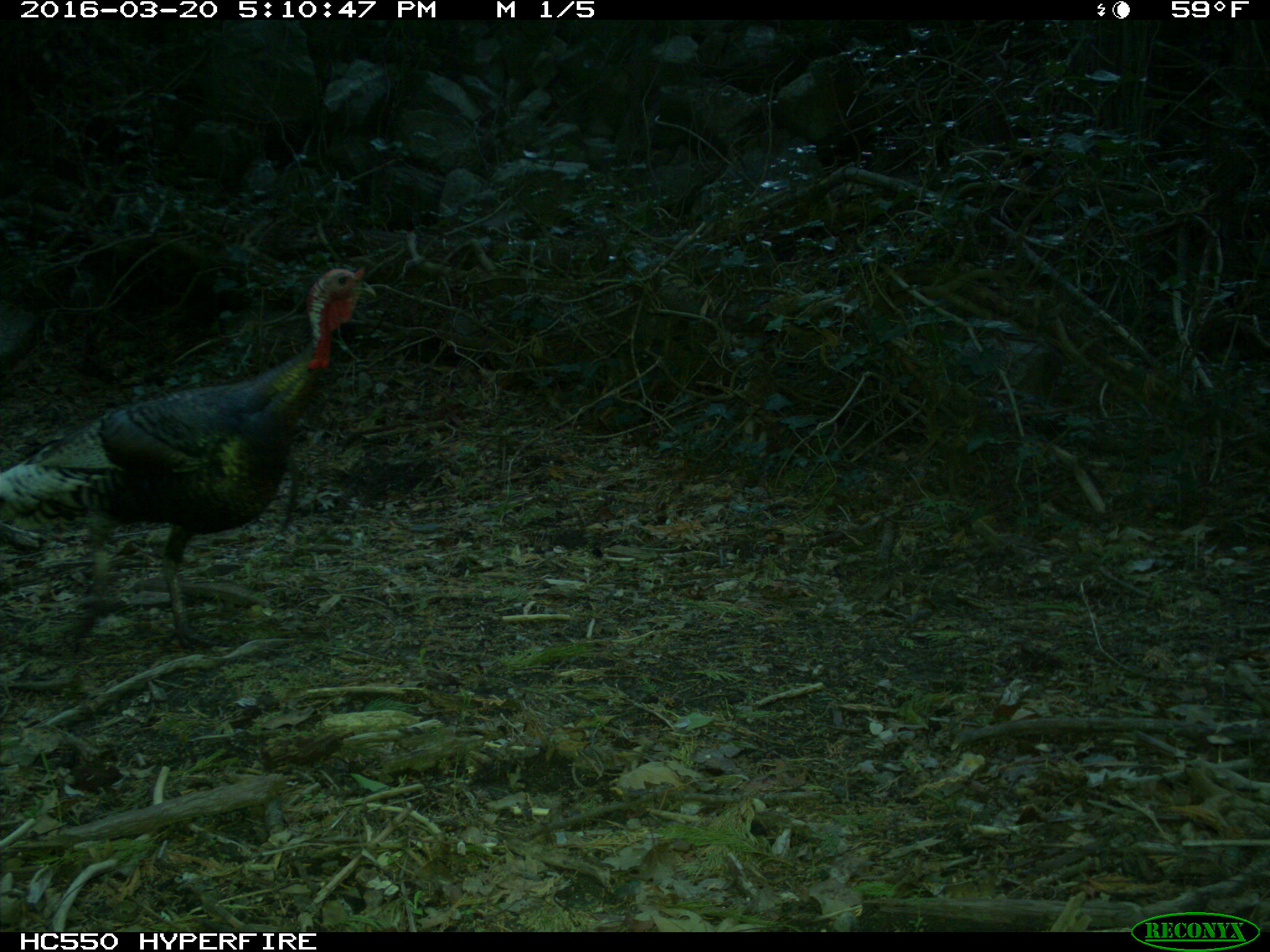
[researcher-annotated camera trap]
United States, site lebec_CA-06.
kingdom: Animalia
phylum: Chordata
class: Aves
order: Galliformes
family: Phasianidae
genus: Meleagris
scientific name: Meleagris gallopavo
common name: wild turkey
Meleagris gallopavo (wild turkey).